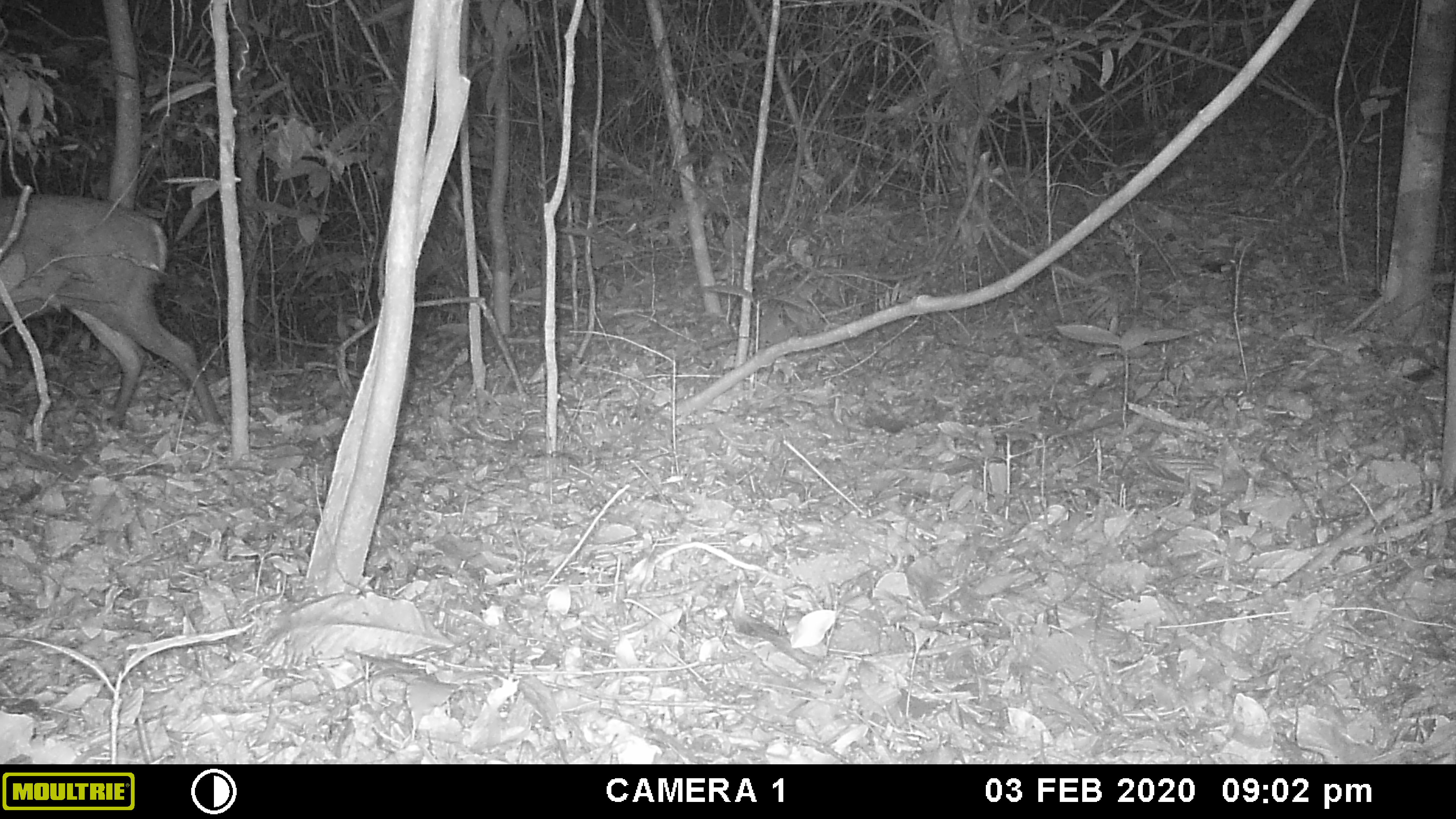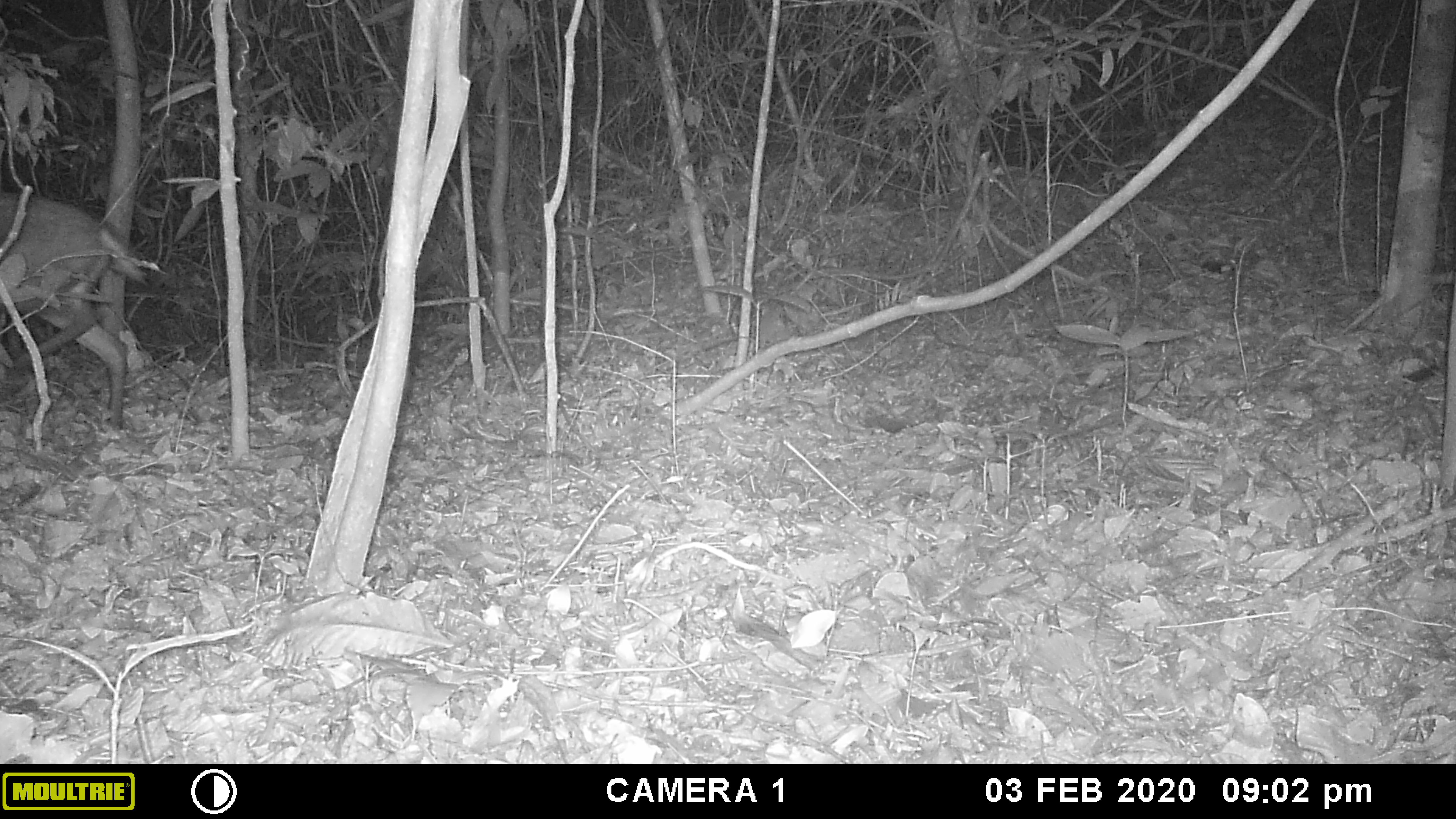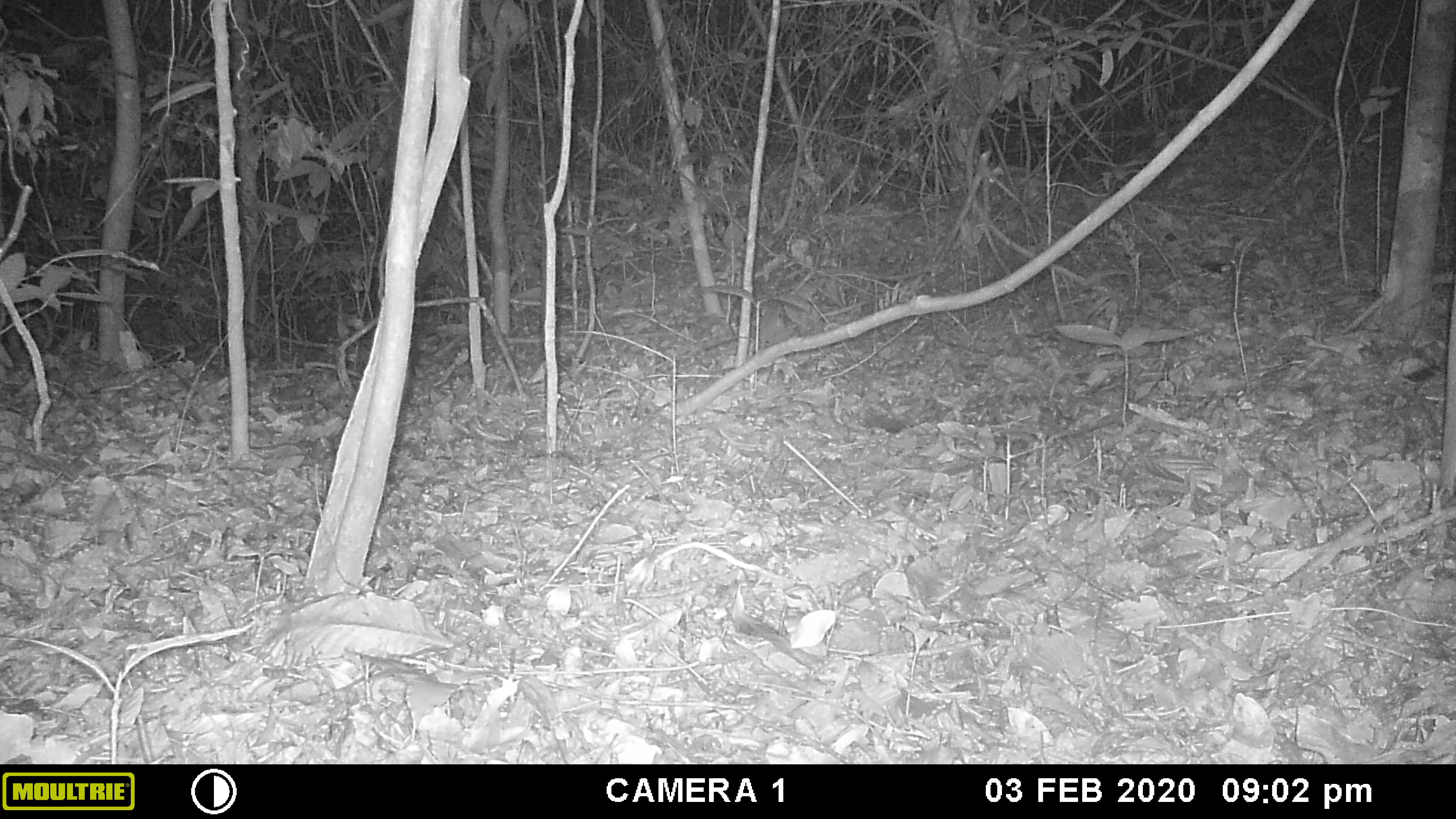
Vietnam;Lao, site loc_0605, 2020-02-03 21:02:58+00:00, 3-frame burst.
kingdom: Animalia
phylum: Chordata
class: Mammalia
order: Artiodactyla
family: Cervidae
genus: Muntiacus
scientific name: Muntiacus rooseveltorum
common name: roosevelt's muntjac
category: roosevelts muntjac group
Roosevelts muntjac group (roosevelt's muntjac) (Muntiacus rooseveltorum). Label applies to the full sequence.